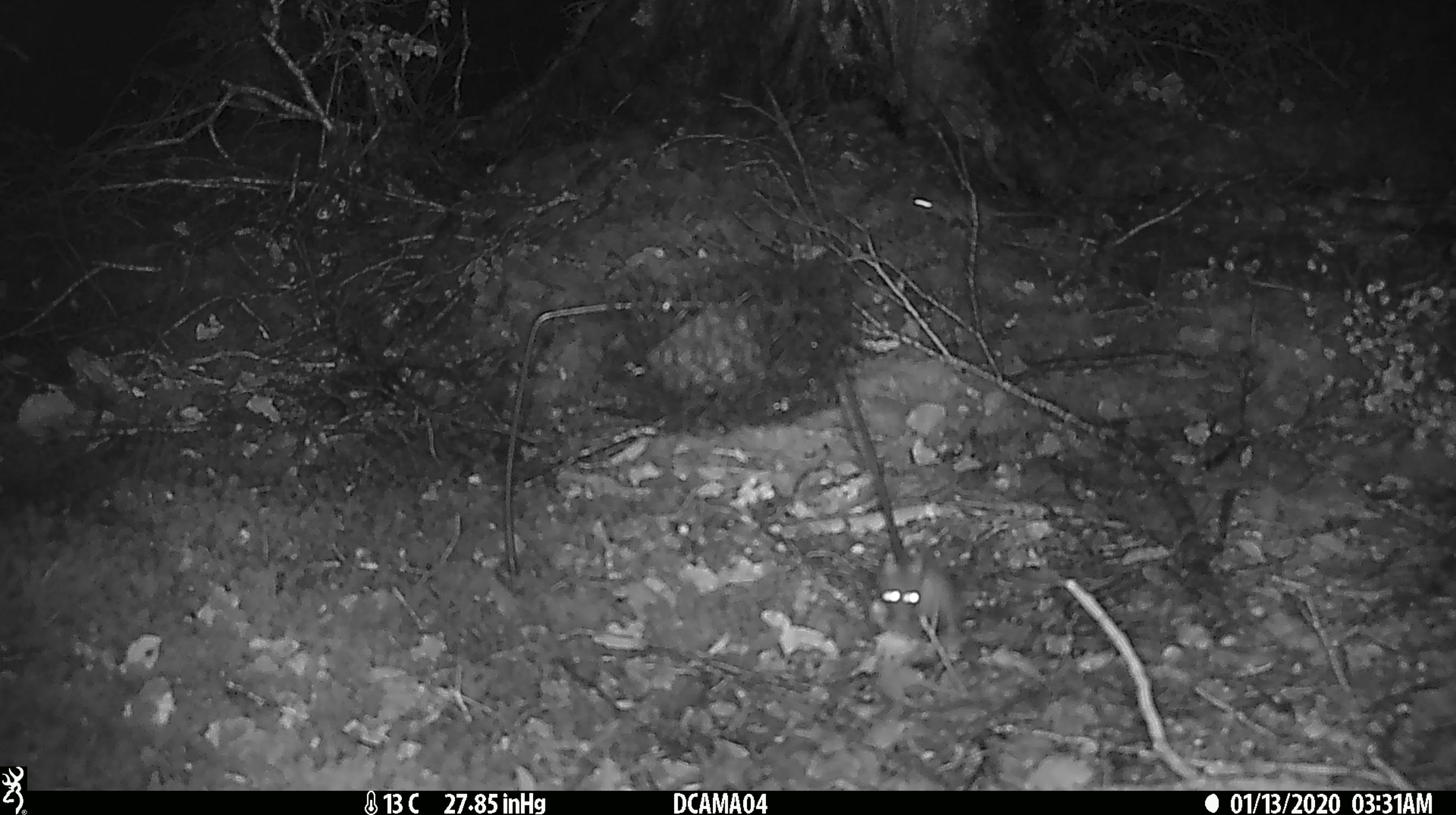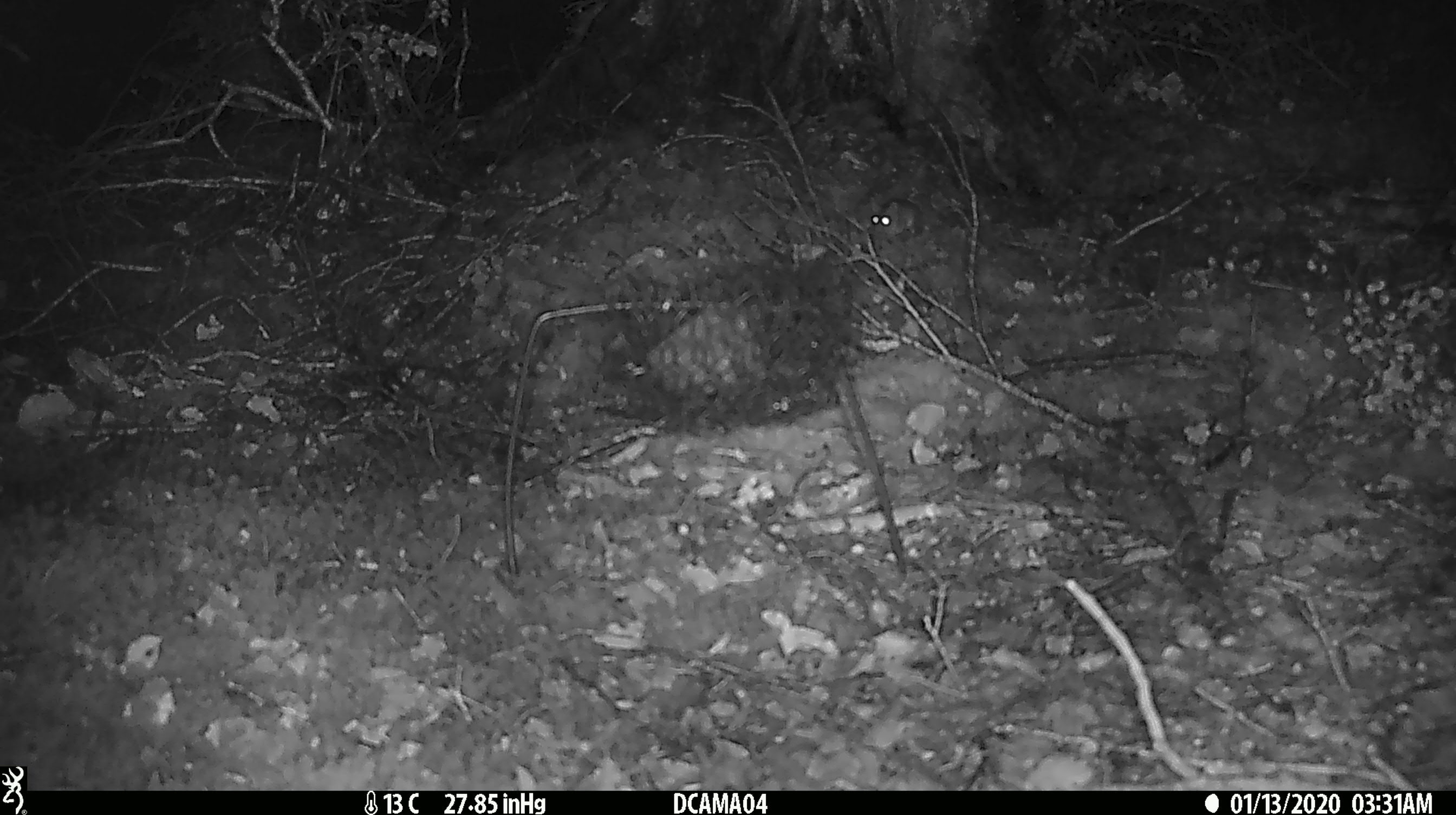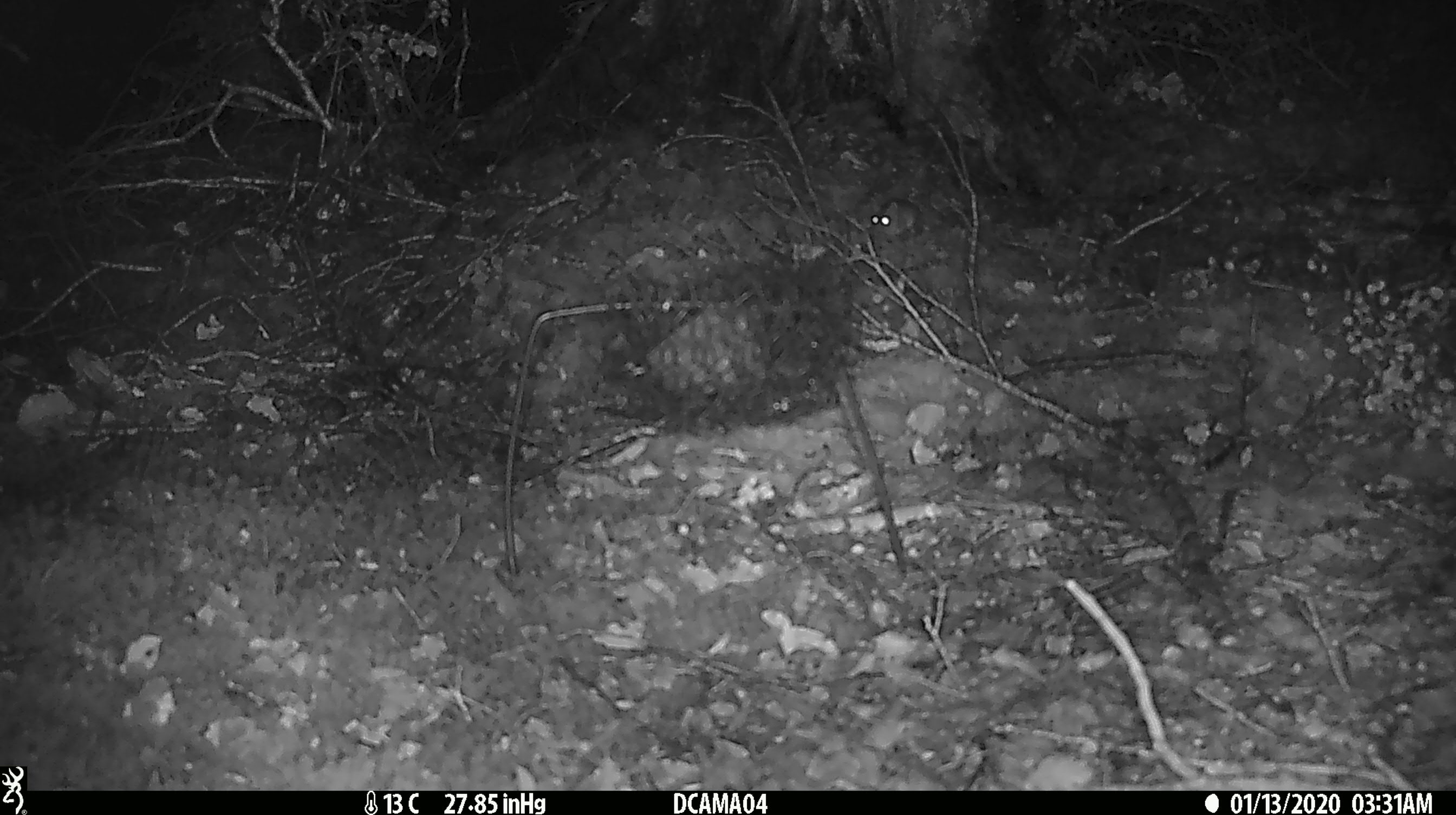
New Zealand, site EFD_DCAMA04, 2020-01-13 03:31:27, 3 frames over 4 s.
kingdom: Animalia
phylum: Chordata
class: Mammalia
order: Rodentia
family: Muridae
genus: Mus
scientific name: Mus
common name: mouse